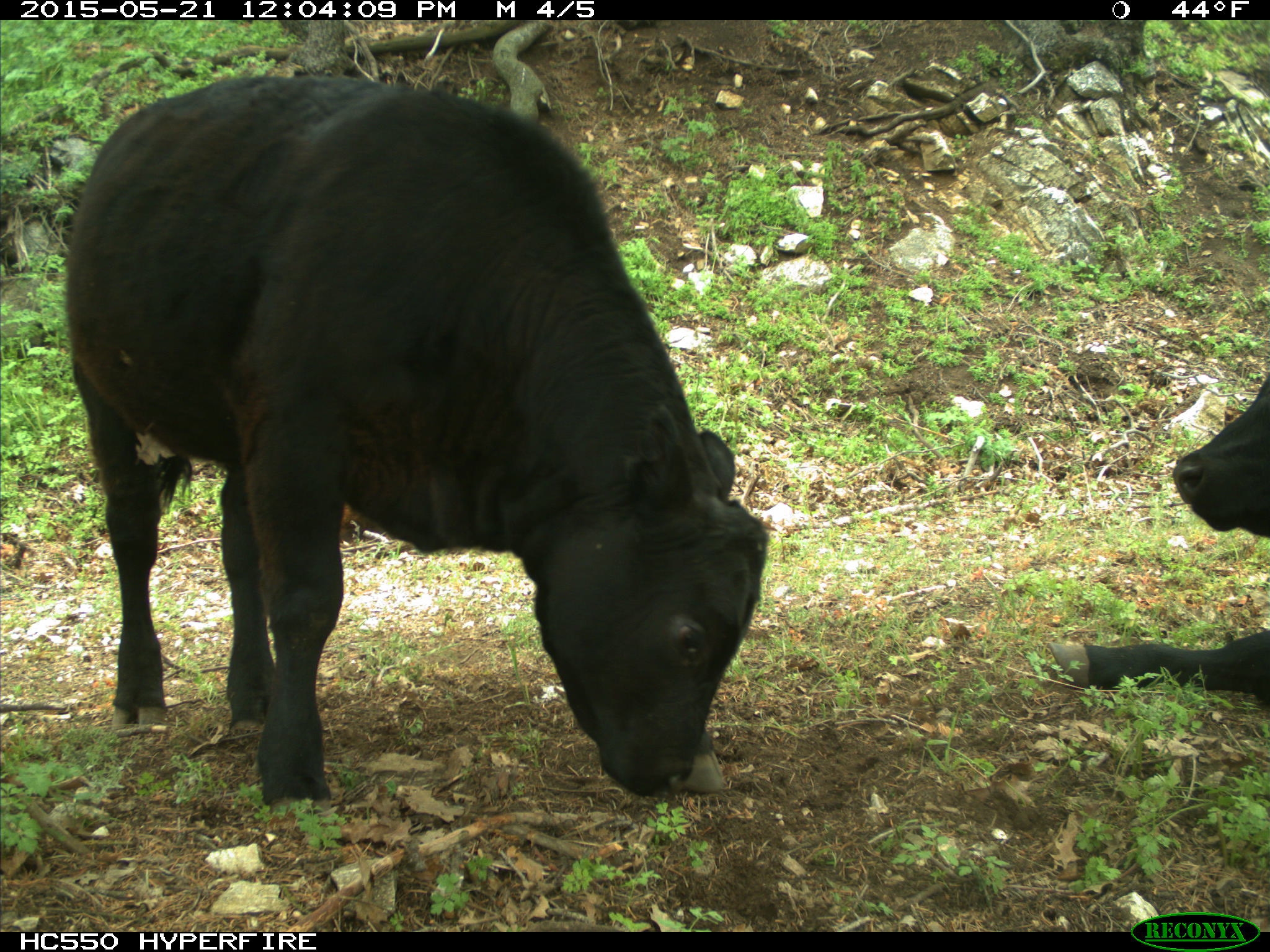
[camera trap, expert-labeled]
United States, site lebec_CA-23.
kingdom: Animalia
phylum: Chordata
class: Mammalia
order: Artiodactyla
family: Bovidae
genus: Bos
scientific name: Bos taurus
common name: domestic cow